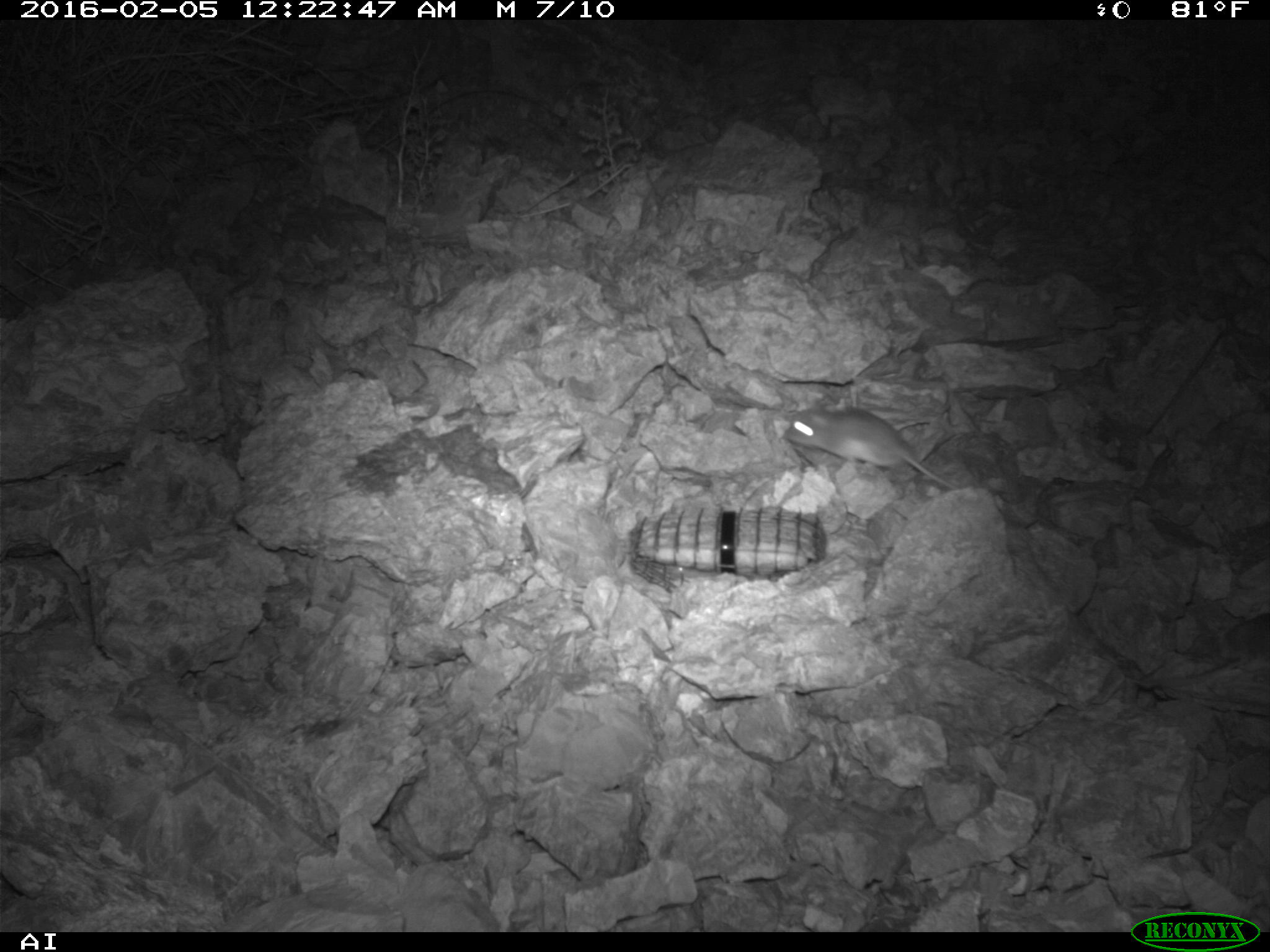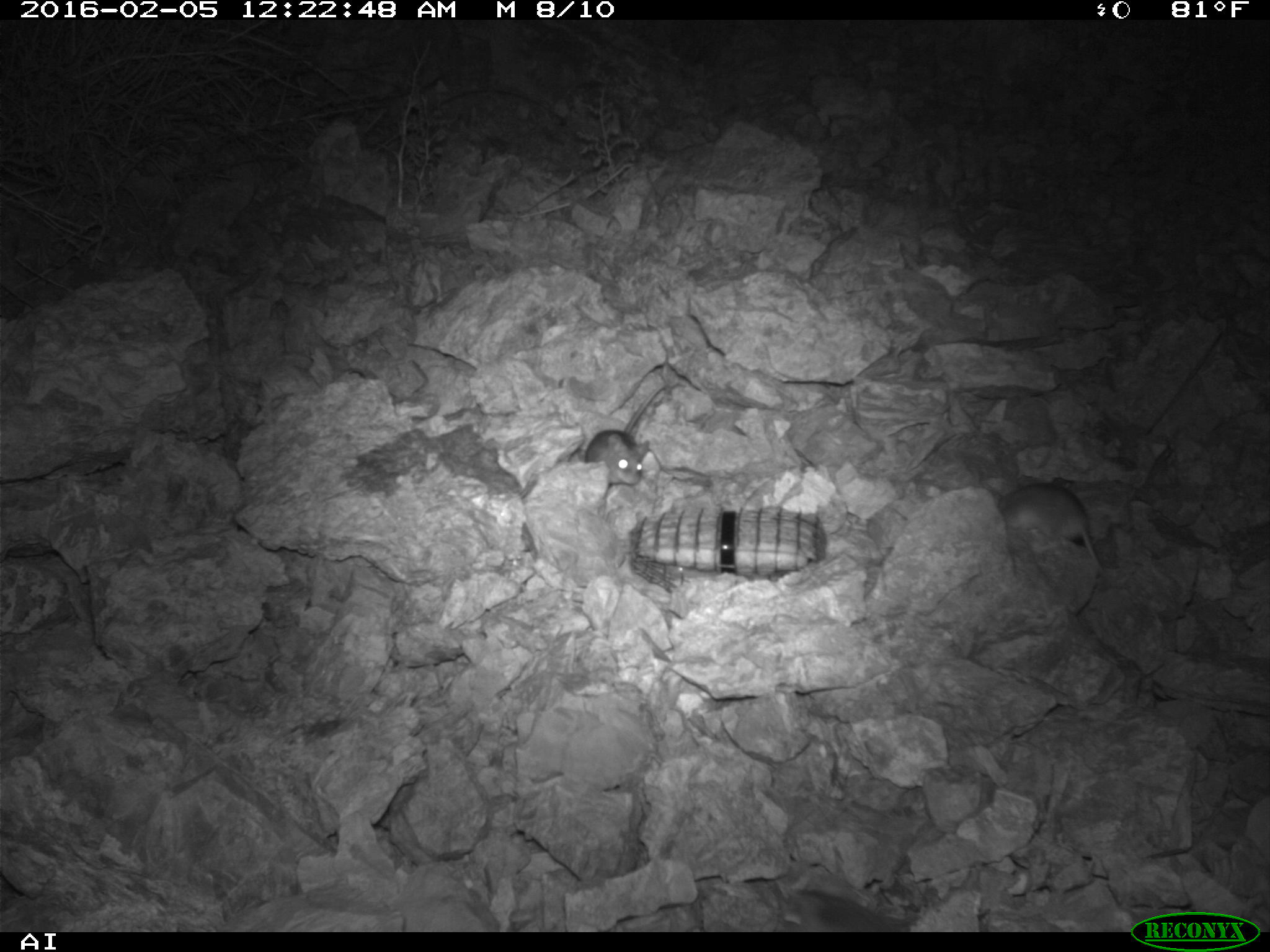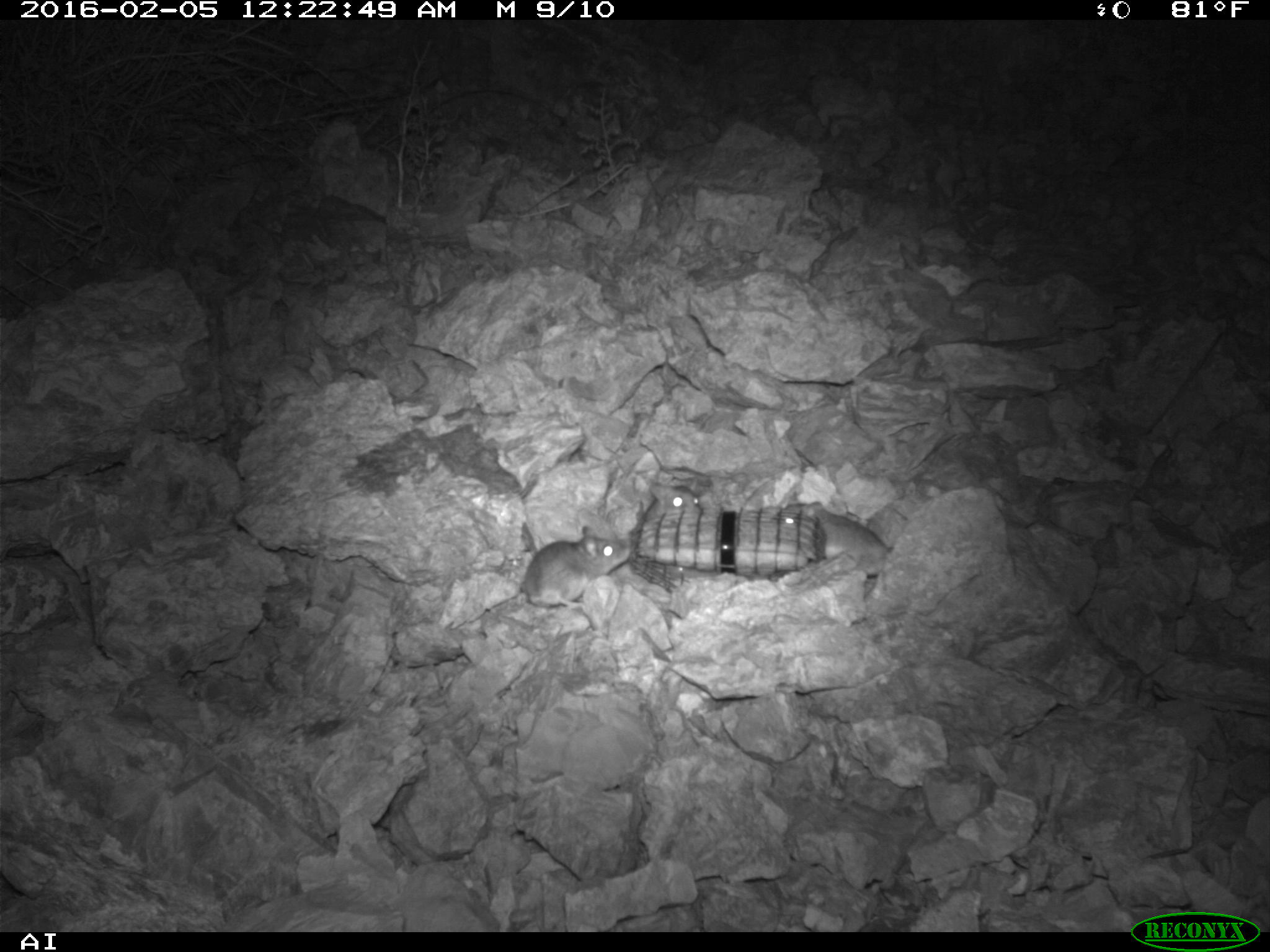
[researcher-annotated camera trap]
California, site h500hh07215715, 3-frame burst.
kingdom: Animalia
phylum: Chordata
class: Mammalia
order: Rodentia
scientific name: Rodentia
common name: rodent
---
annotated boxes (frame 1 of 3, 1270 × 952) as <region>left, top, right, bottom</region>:
rodent: <region>784, 399, 958, 489</region>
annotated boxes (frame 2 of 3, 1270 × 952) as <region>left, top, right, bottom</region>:
rodent: <region>1000, 483, 1106, 575</region>; <region>585, 384, 665, 485</region>; <region>780, 891, 892, 932</region>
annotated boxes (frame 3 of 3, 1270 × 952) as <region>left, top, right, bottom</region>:
rodent: <region>517, 522, 630, 614</region>; <region>770, 498, 892, 575</region>; <region>645, 484, 702, 519</region>